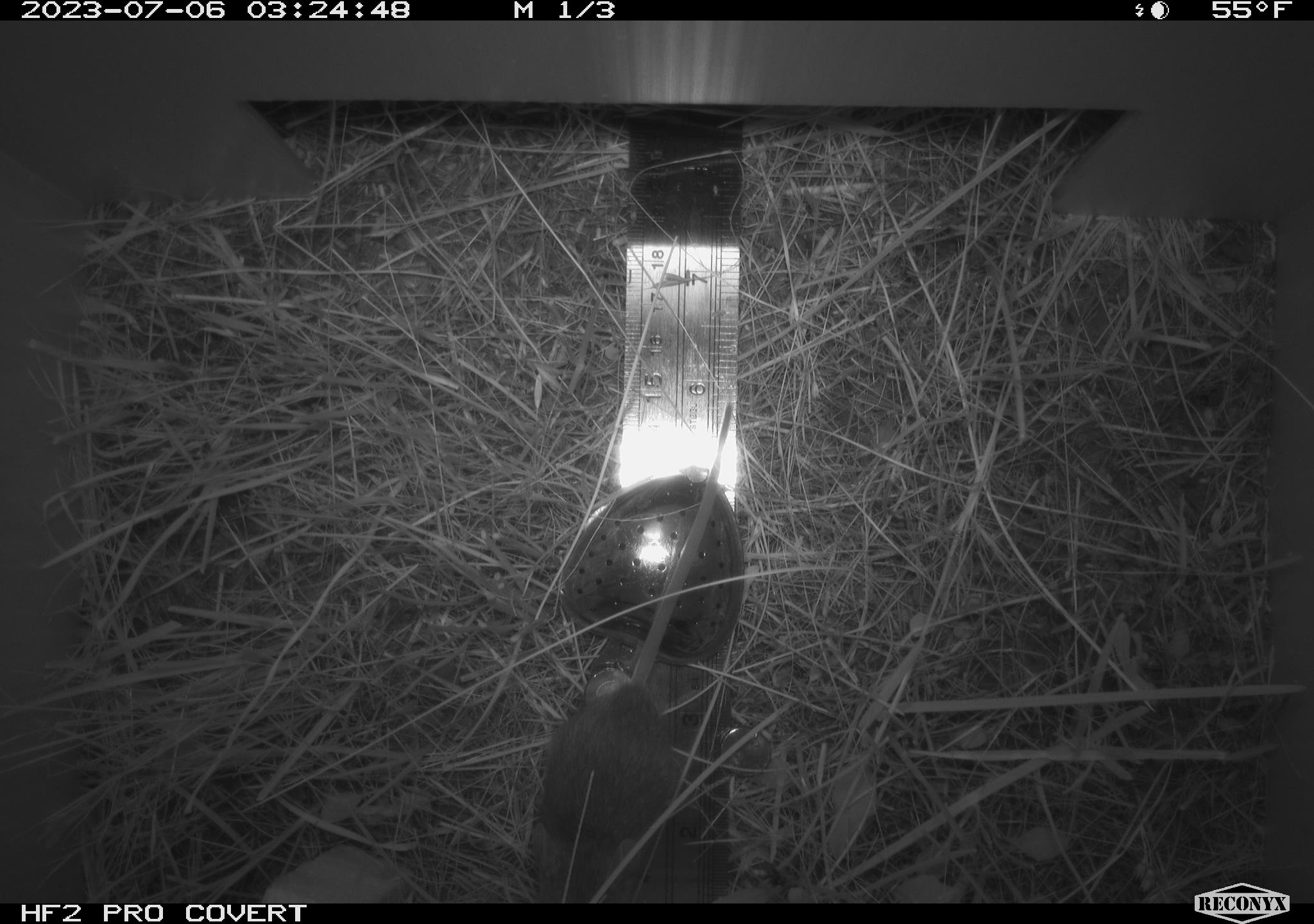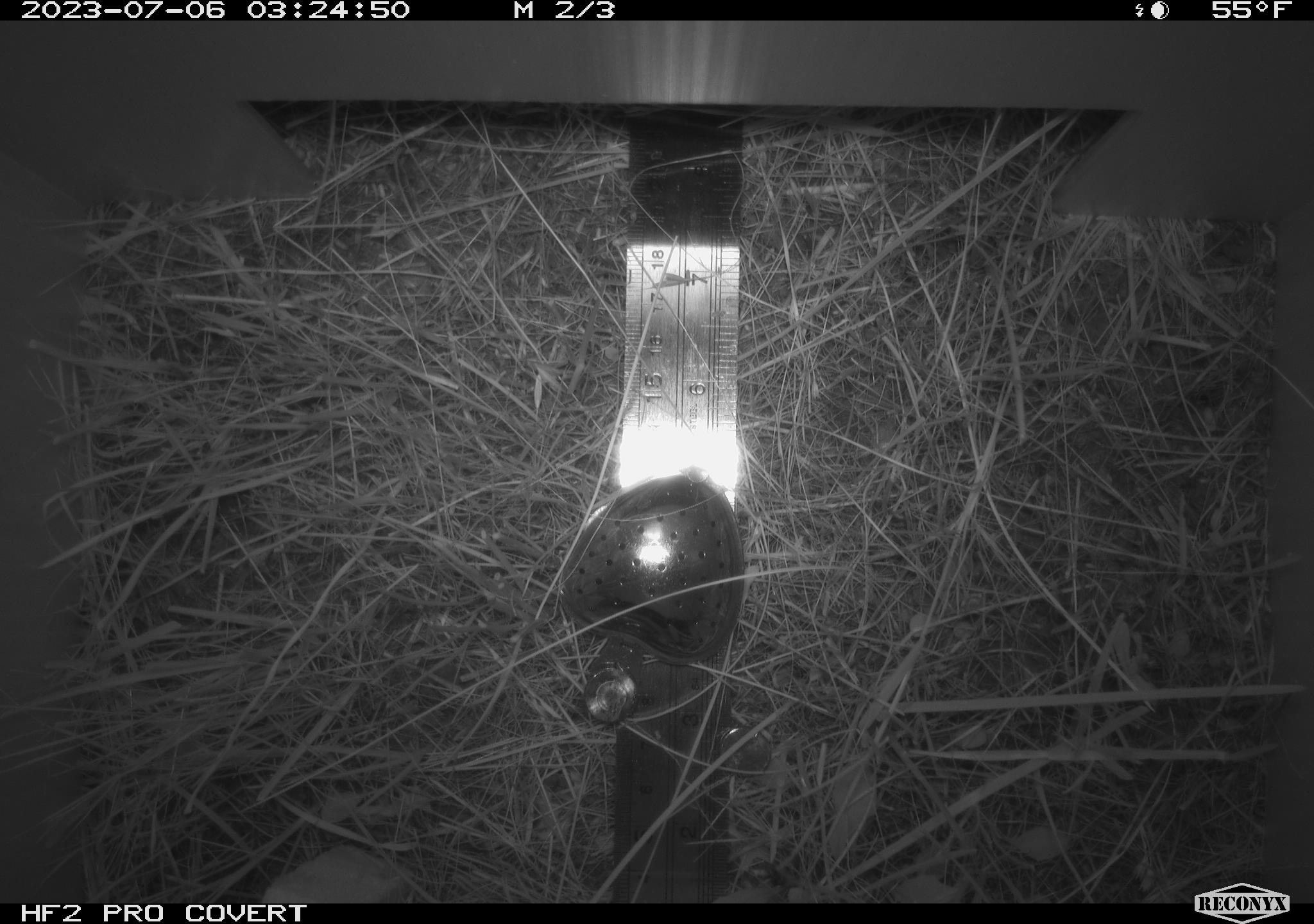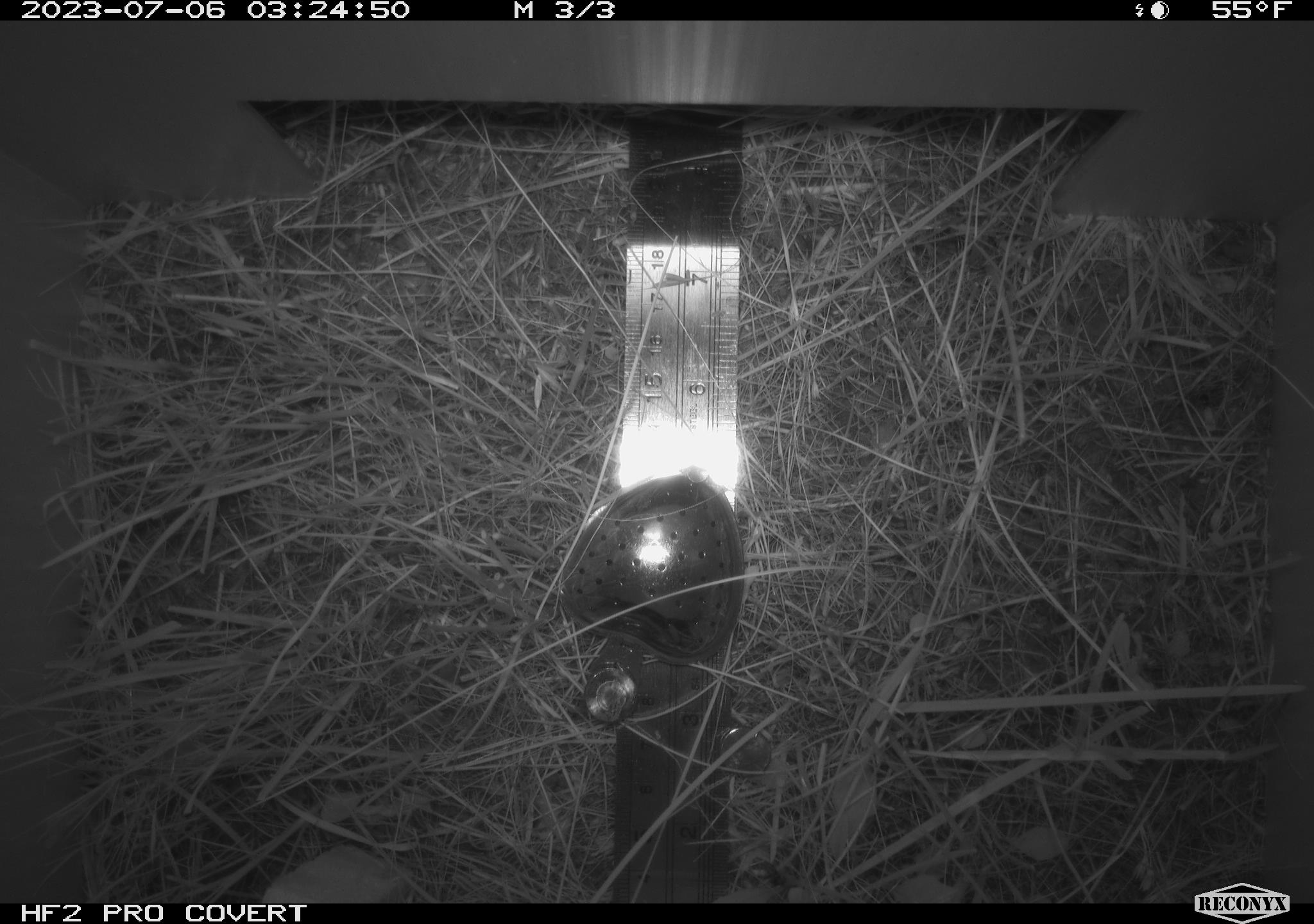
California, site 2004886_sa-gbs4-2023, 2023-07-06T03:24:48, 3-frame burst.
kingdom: Animalia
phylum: Chordata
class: Mammalia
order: Rodentia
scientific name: Rodentia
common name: mouse species